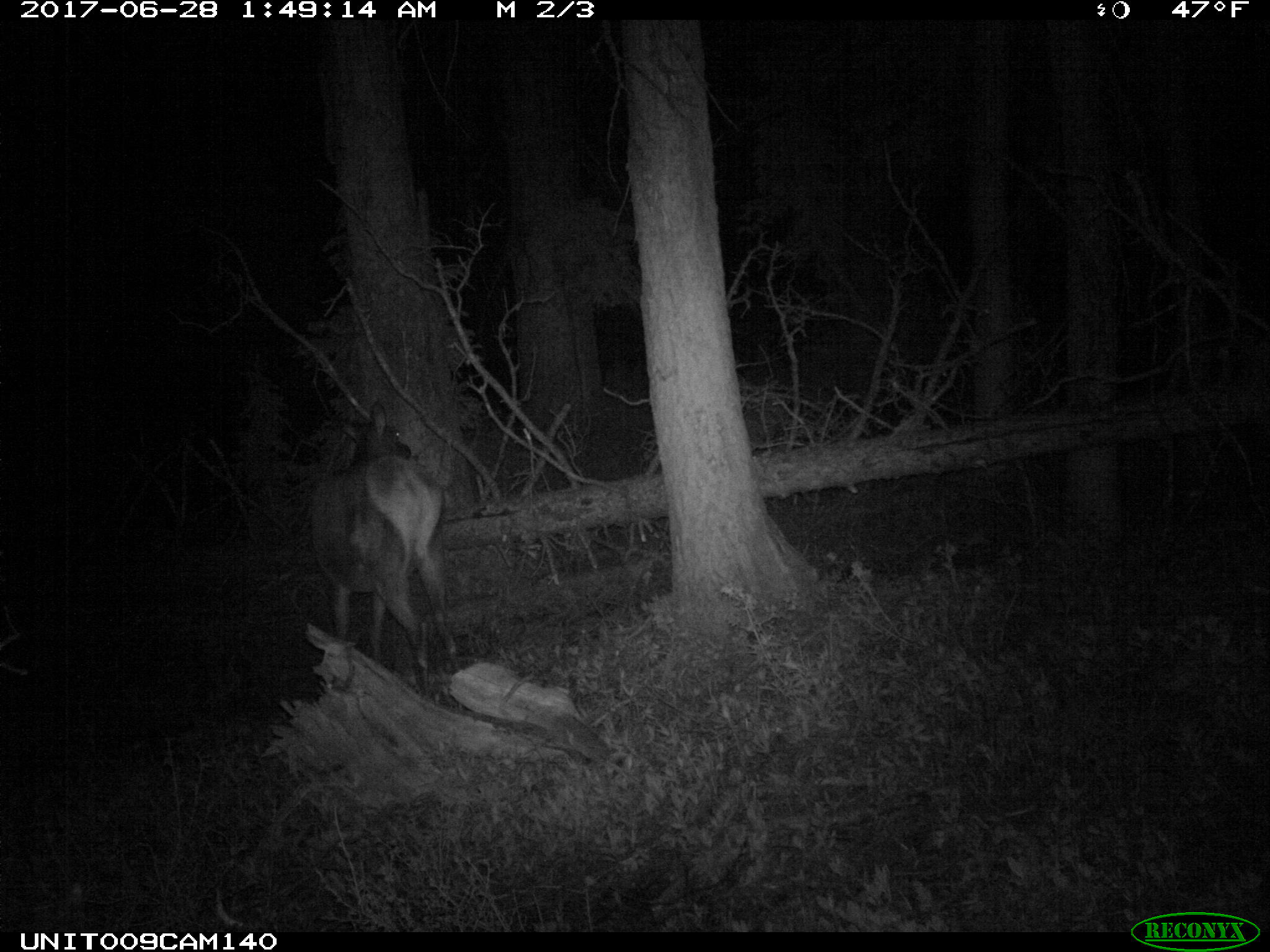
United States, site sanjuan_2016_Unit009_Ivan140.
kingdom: Animalia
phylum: Chordata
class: Mammalia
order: Artiodactyla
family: Cervidae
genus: Cervus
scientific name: Cervus elaphus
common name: red deer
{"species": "Cervus elaphus (red deer)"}